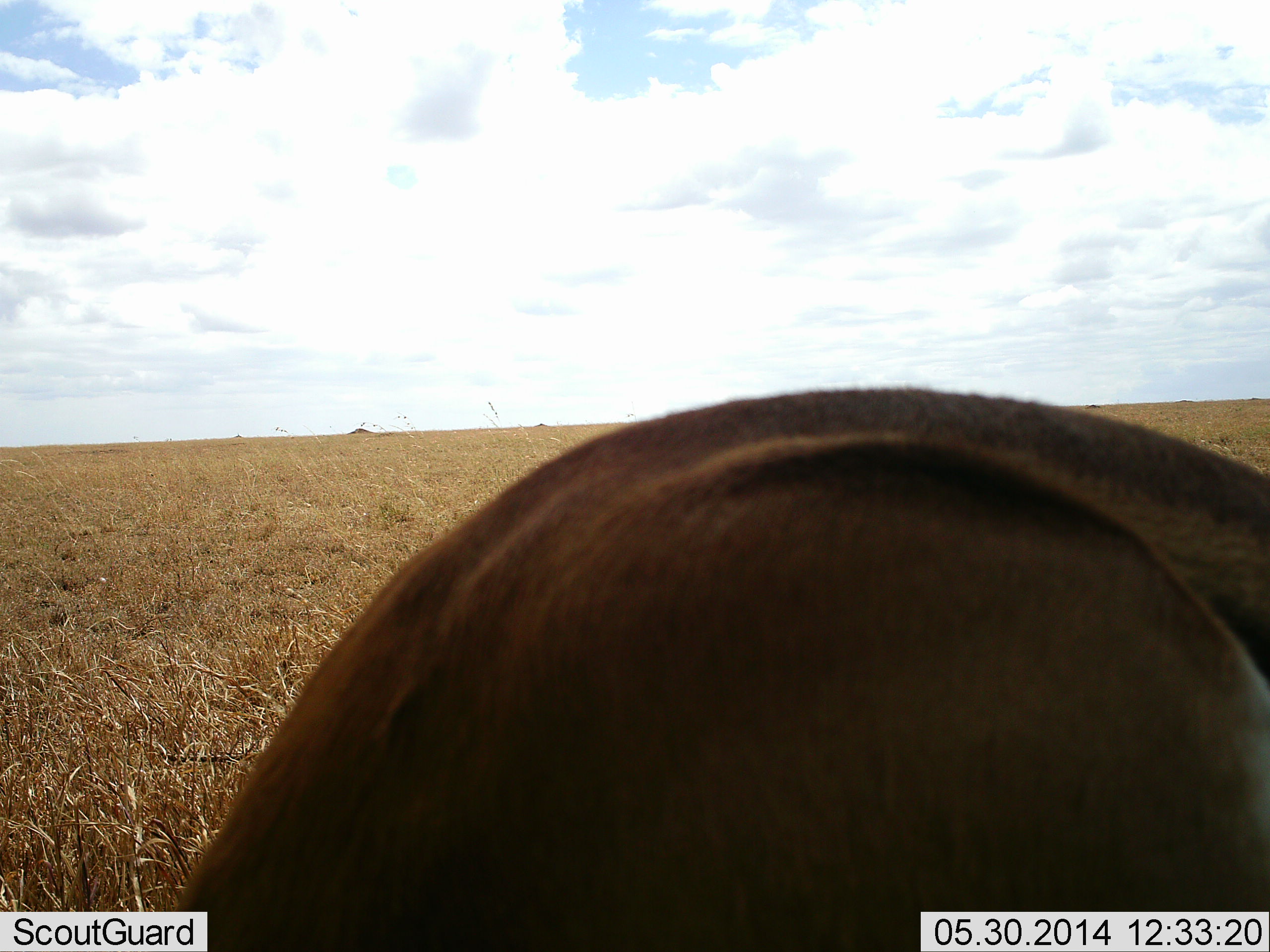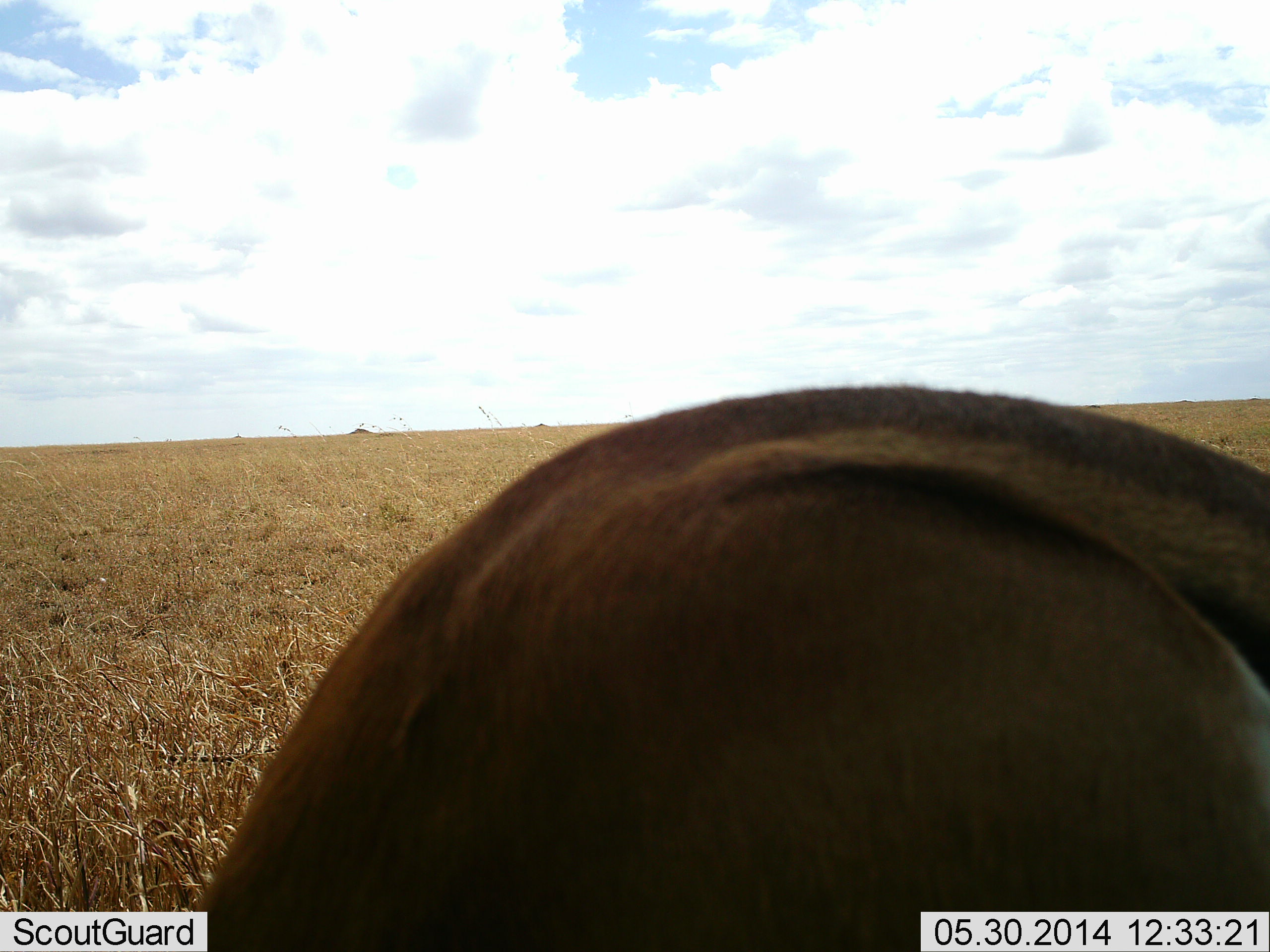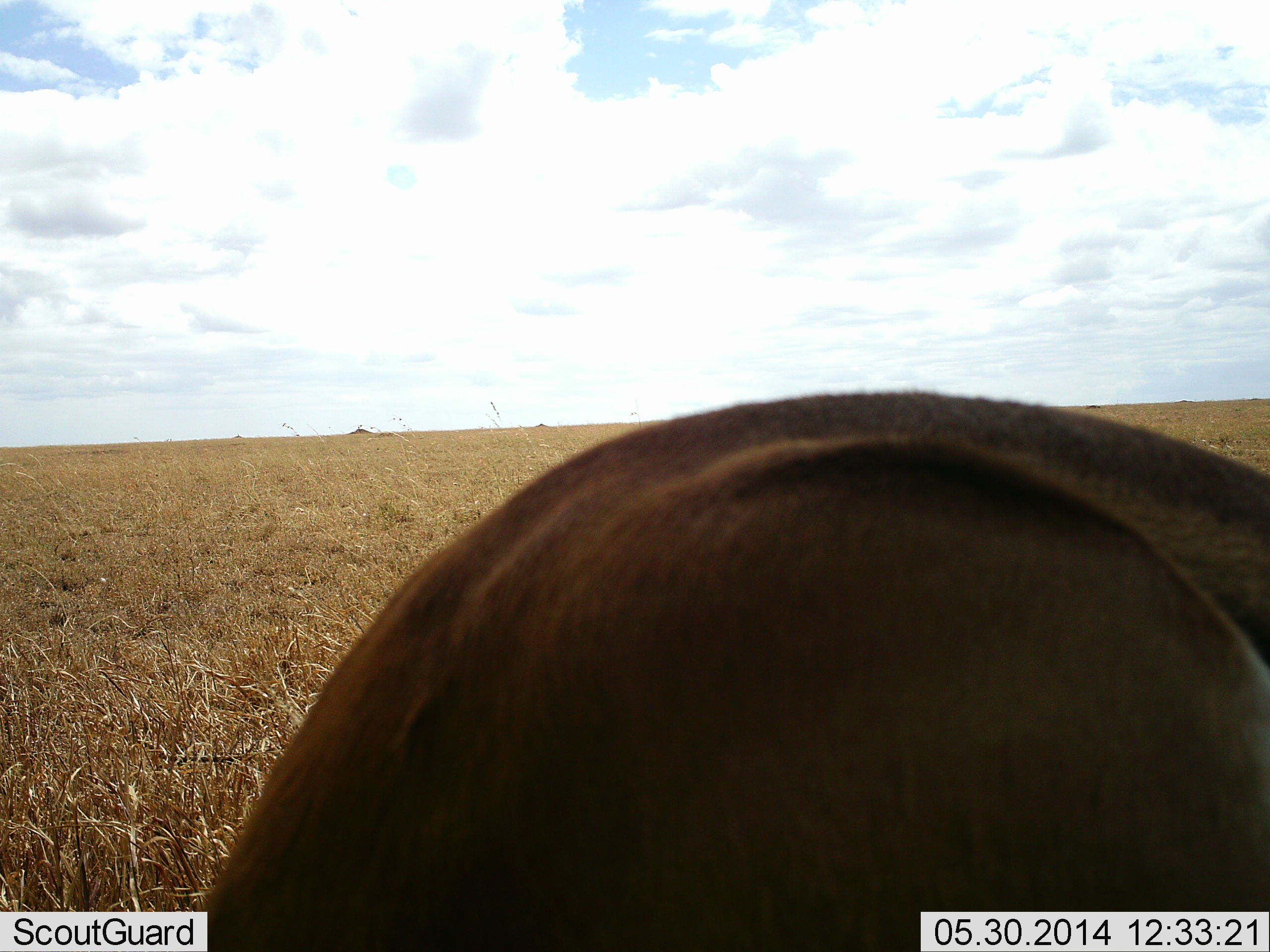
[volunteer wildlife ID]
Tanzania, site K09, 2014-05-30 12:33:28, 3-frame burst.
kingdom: Animalia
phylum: Chordata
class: Mammalia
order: Artiodactyla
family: Bovidae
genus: Eudorcas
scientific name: Eudorcas thomsonii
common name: thomson's gazelle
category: gazellethomsons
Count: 1.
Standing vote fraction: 89%.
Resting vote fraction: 11%.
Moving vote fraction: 0%.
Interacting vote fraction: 0%.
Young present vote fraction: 0%.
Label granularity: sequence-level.